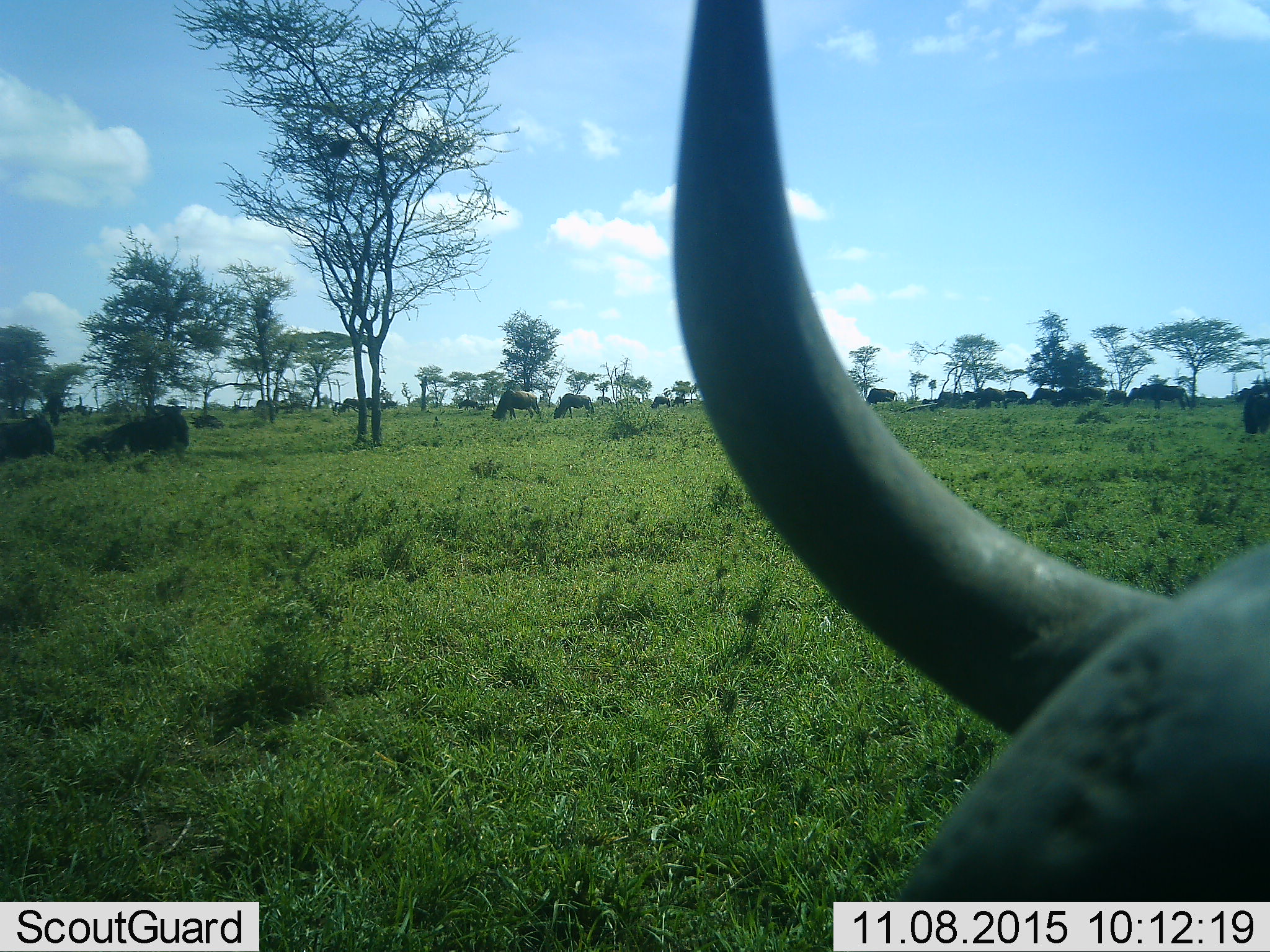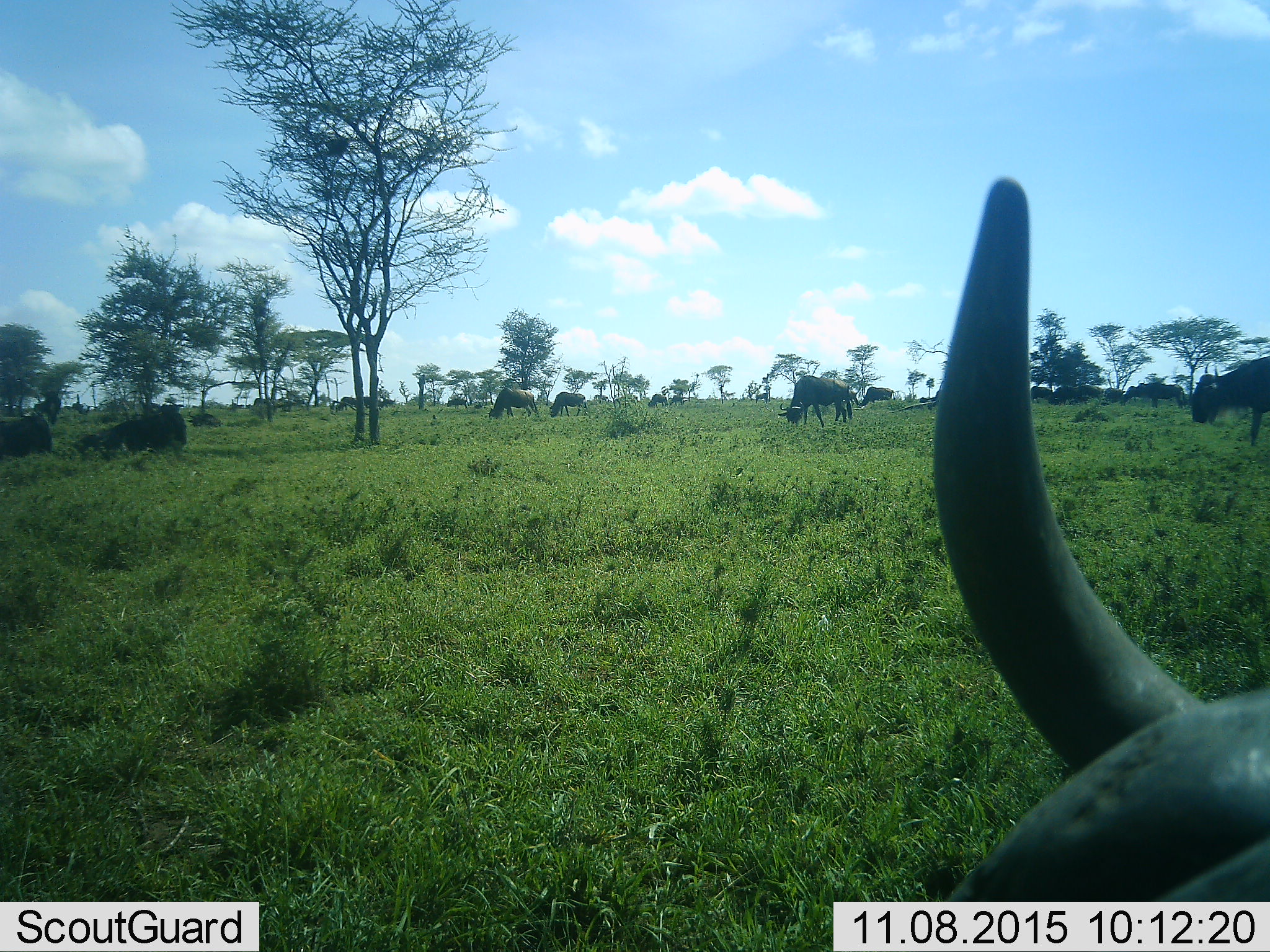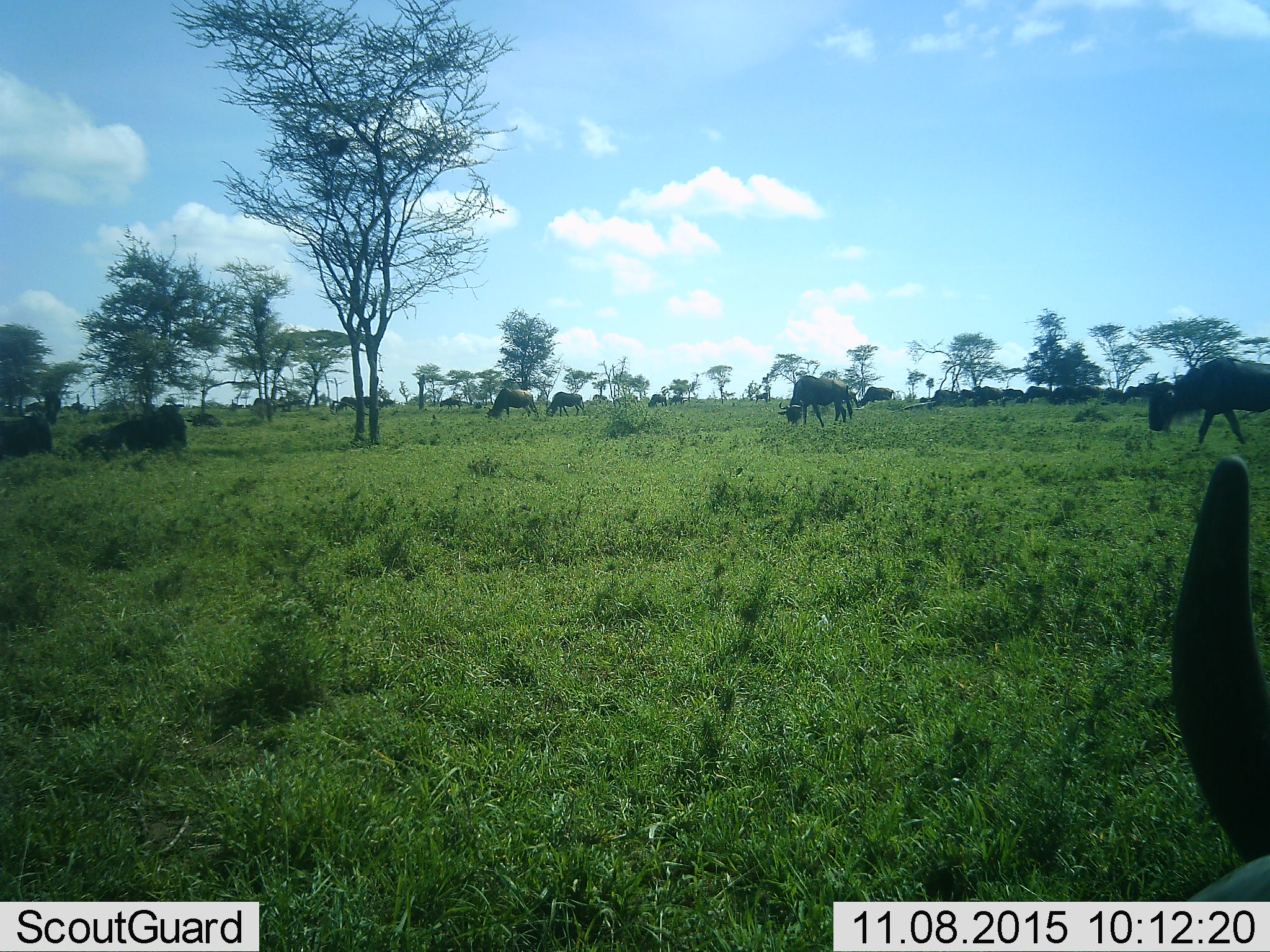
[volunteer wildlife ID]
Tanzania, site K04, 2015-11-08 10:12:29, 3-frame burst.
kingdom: Animalia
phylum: Chordata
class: Mammalia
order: Artiodactyla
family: Bovidae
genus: Connochaetes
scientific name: Connochaetes taurinus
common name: blue wildebeest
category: wildebeest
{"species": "wildebeest (blue wildebeest) (Connochaetes taurinus)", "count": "11-50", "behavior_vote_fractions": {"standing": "62%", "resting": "12%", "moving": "50%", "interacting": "0%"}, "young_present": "0%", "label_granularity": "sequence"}